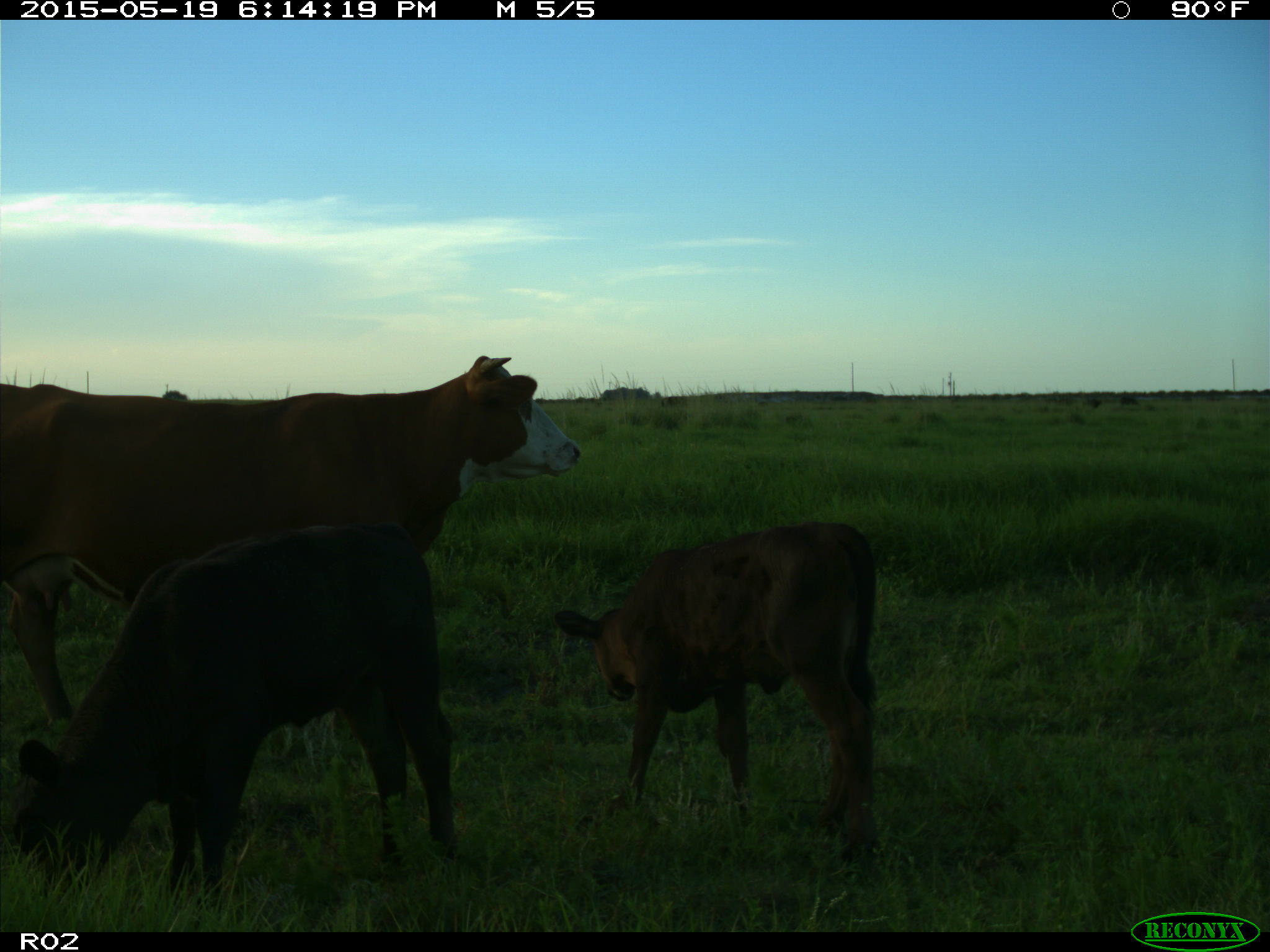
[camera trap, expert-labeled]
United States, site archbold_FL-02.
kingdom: Animalia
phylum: Chordata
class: Mammalia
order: Artiodactyla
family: Bovidae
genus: Bos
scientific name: Bos taurus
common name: domestic cow